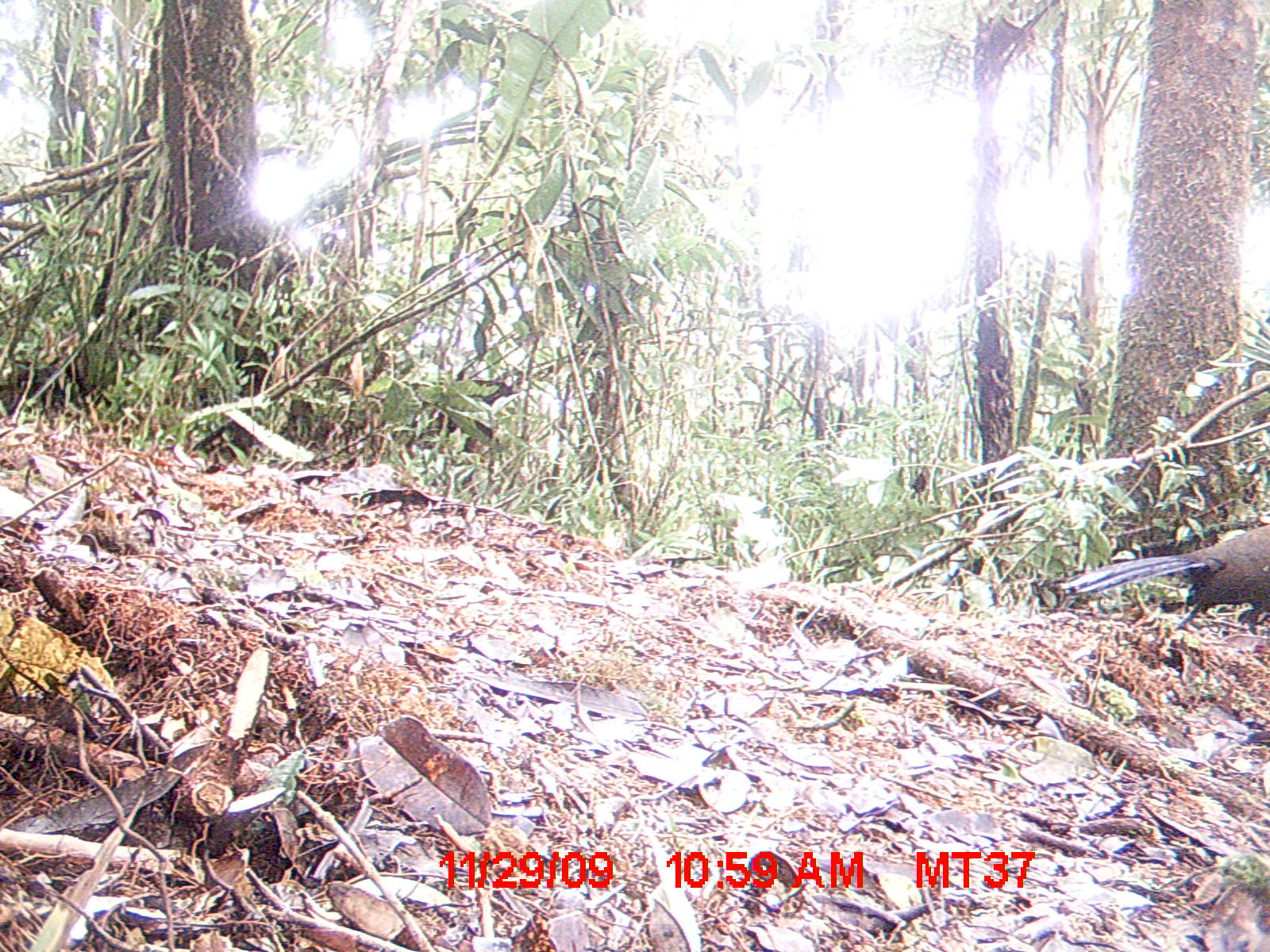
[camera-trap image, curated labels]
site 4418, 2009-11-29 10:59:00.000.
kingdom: Animalia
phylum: Chordata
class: Aves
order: Cuculiformes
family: Cuculidae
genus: Coua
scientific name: Coua serriana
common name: red-breasted coua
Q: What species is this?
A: Coua serriana (red-breasted coua).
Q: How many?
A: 1.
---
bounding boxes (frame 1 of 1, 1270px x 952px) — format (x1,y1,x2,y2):
coua serriana: (1047,523,1270,637)